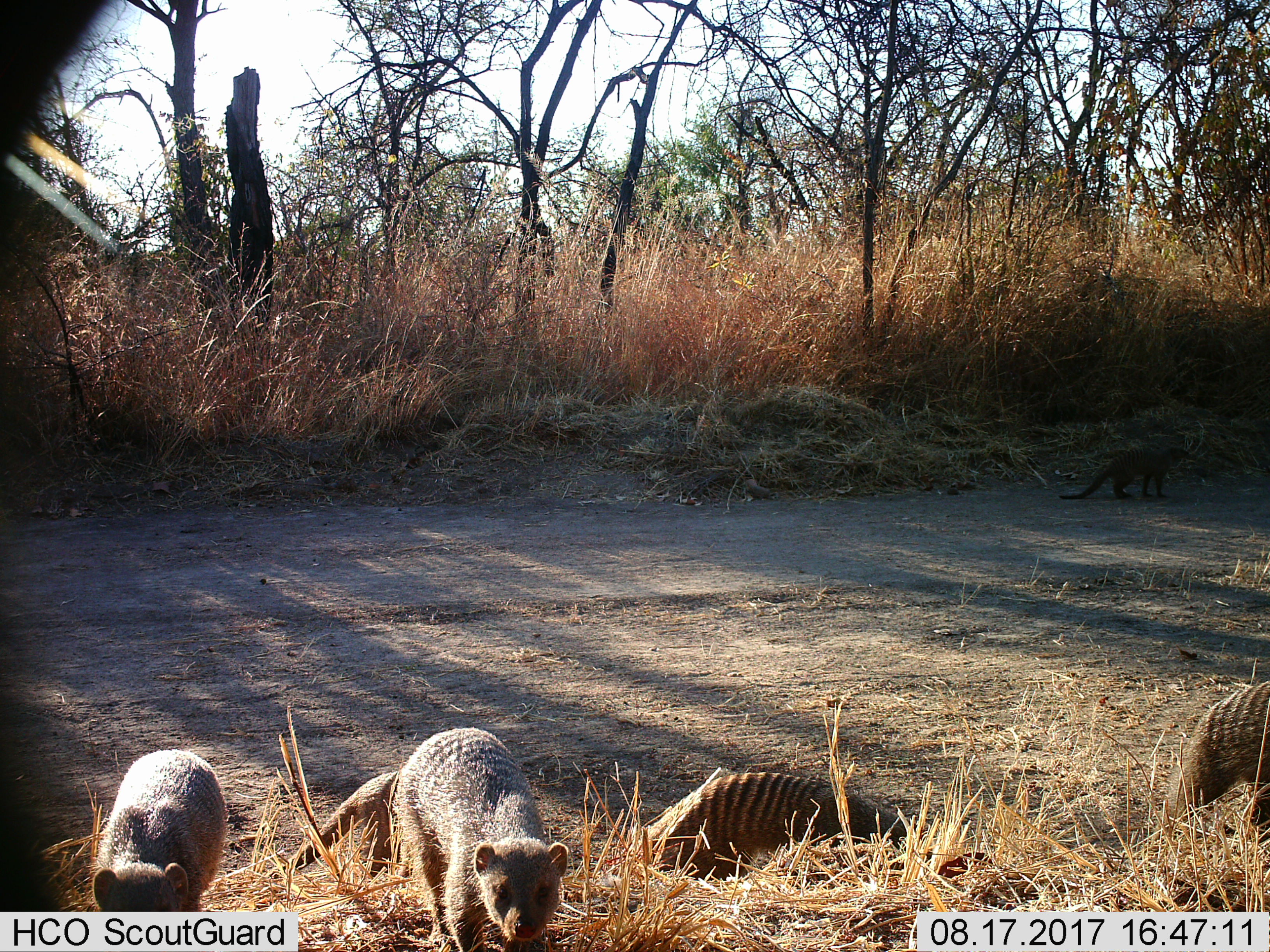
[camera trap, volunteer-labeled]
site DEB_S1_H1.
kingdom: Animalia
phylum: Chordata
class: Mammalia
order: Carnivora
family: Herpestidae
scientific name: Herpestidae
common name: mongoose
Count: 5.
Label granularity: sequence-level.